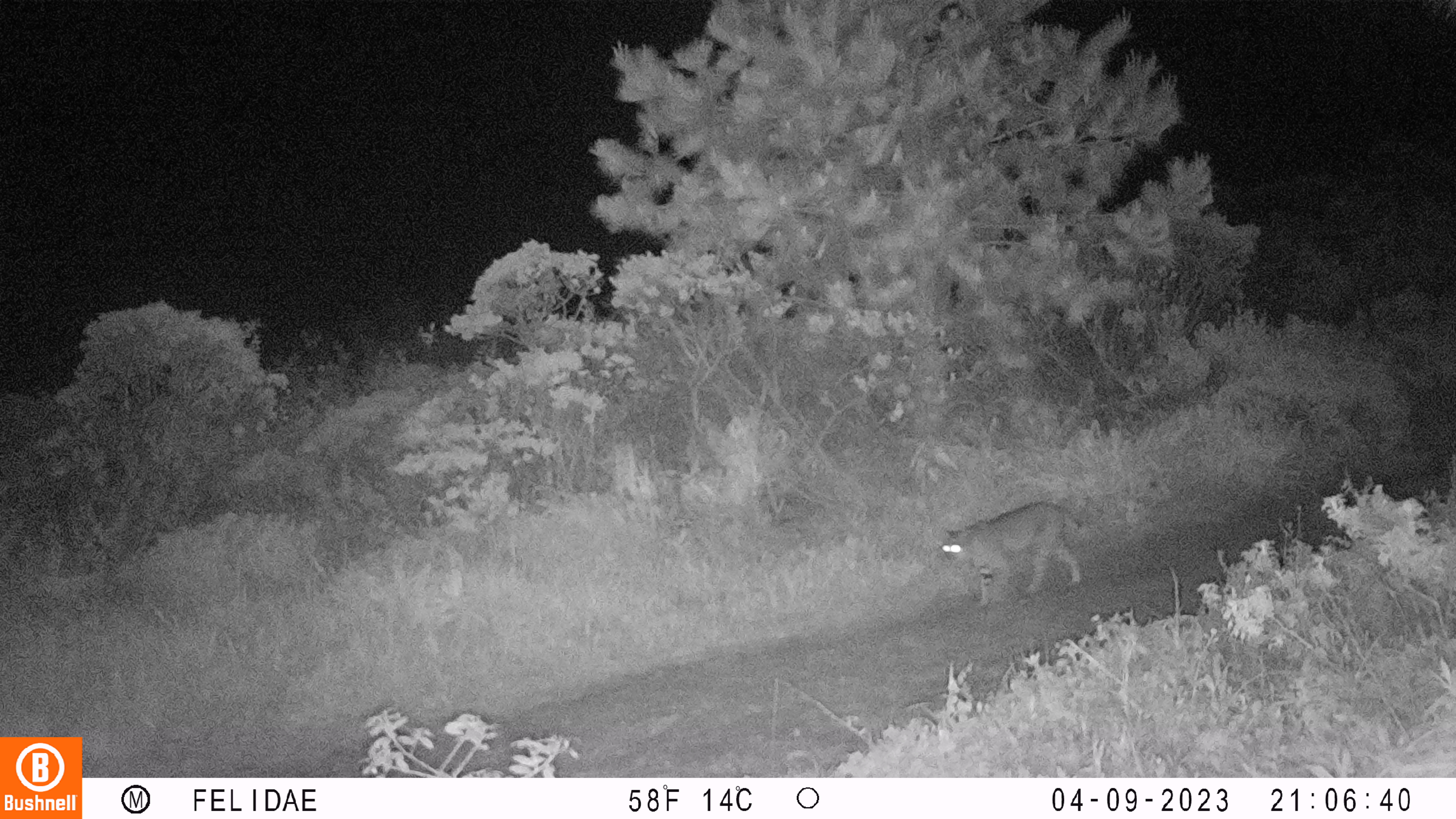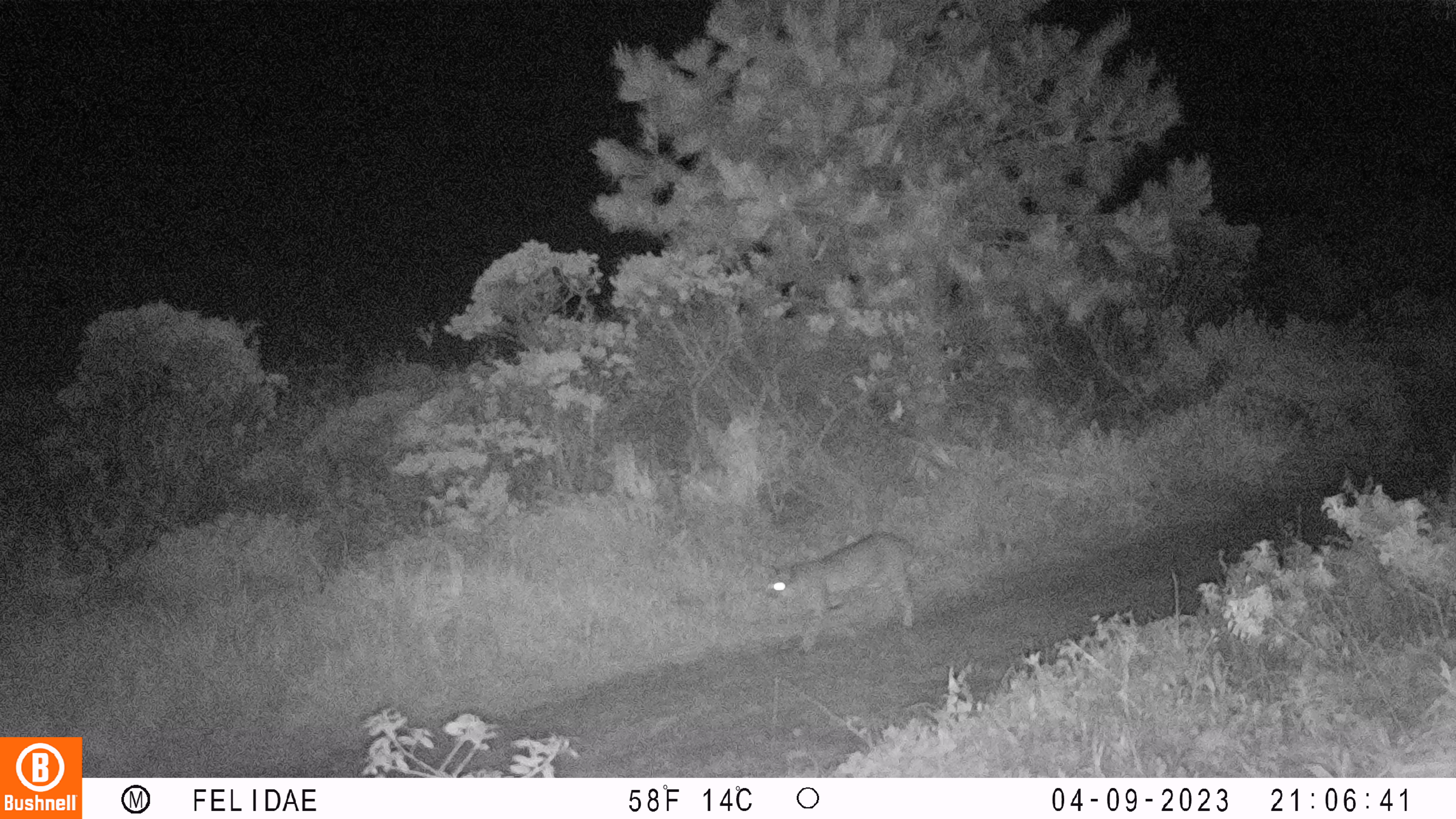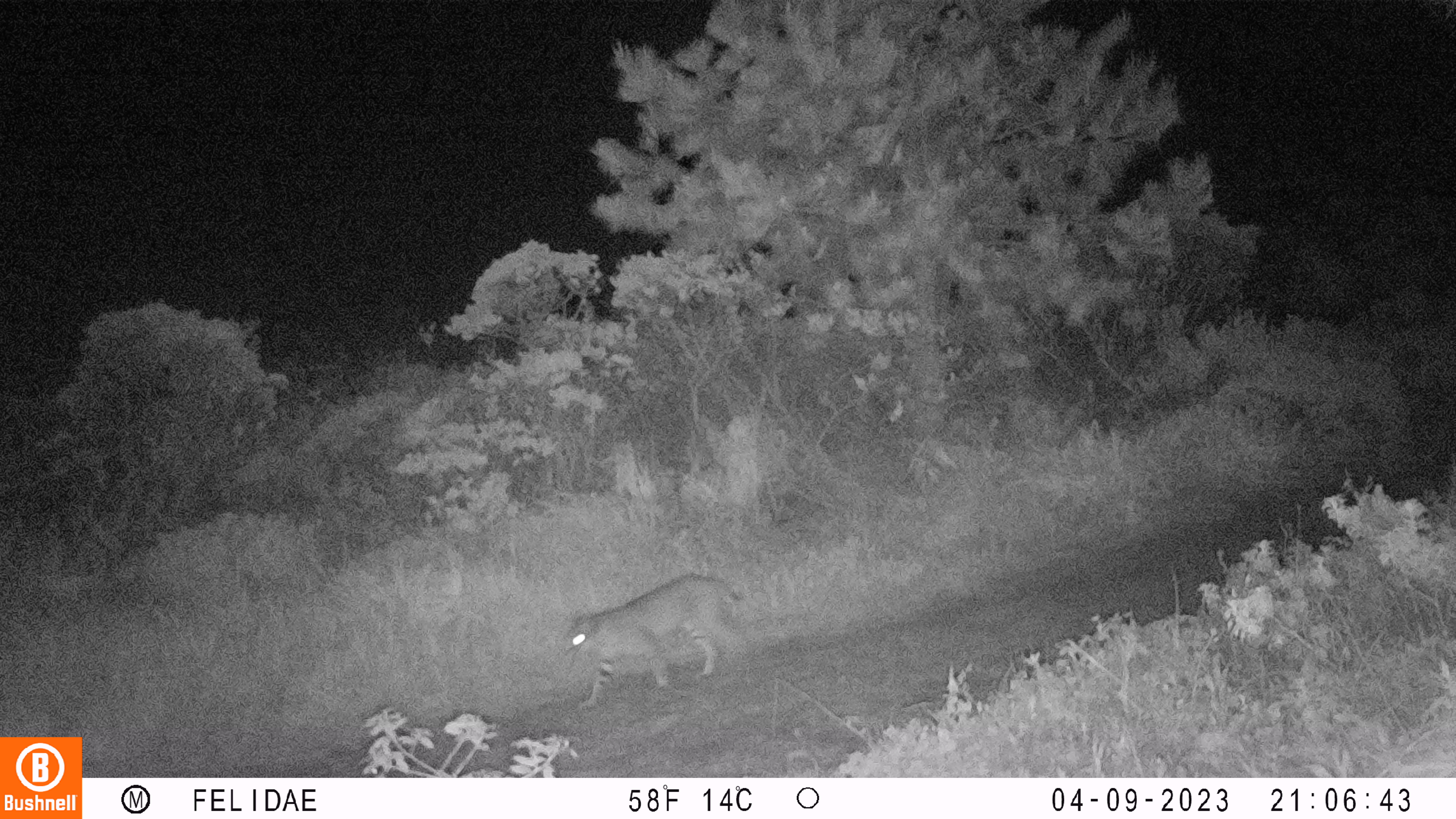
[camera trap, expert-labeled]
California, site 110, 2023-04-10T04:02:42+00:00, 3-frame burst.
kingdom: Animalia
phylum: Chordata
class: Mammalia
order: Carnivora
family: Felidae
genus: Lynx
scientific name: Lynx rufus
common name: bobcat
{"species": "bobcat (Lynx rufus)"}